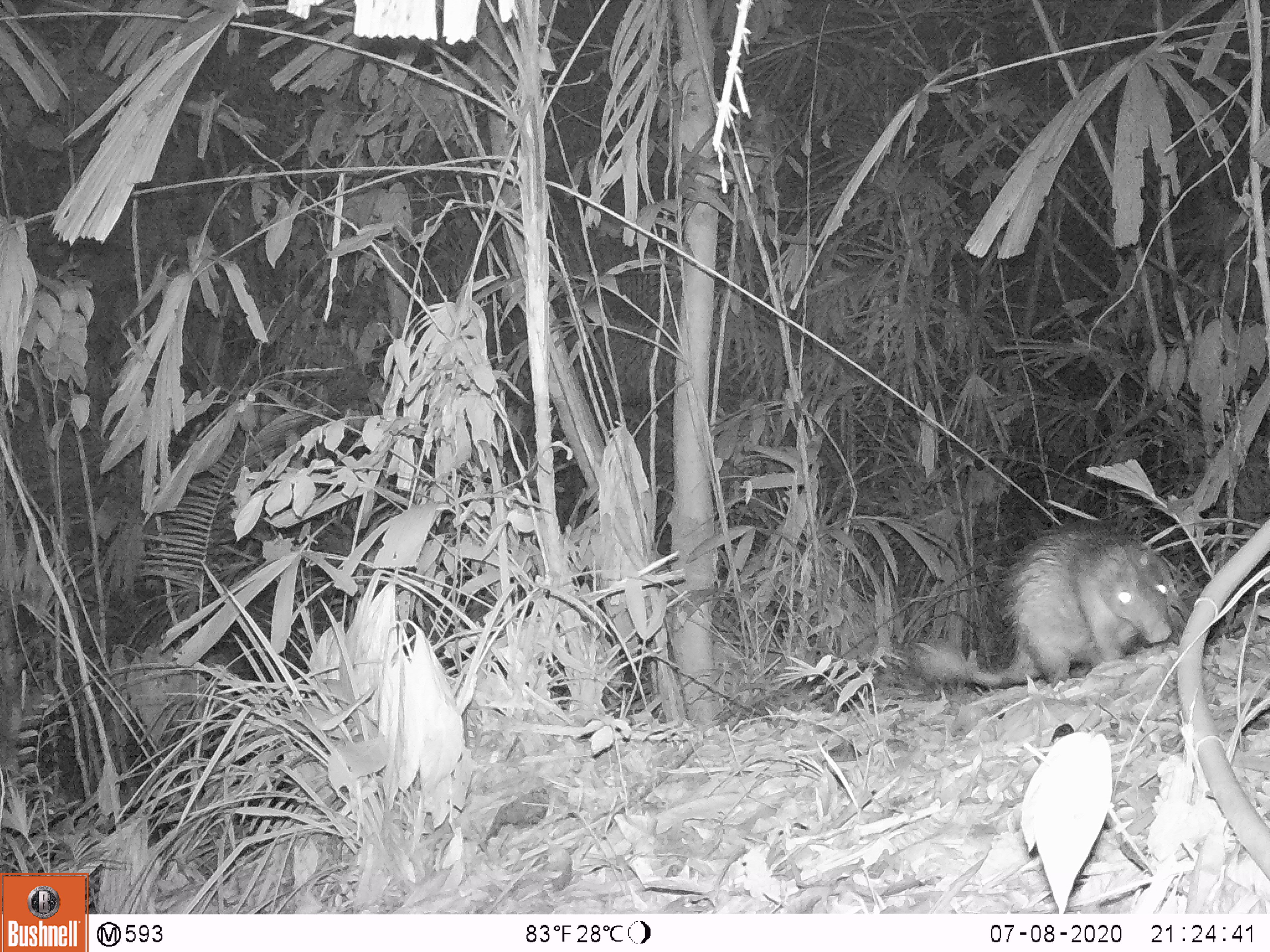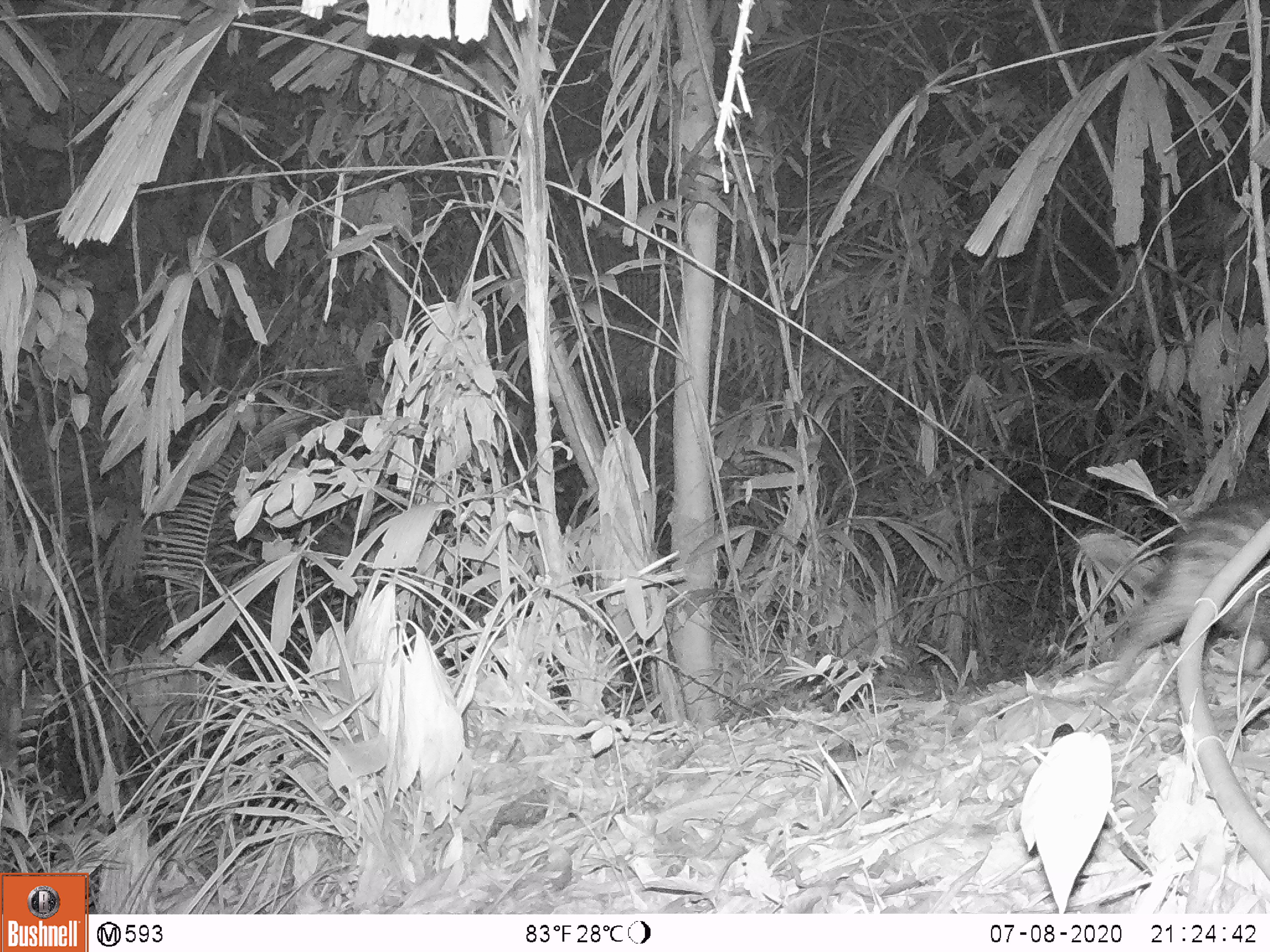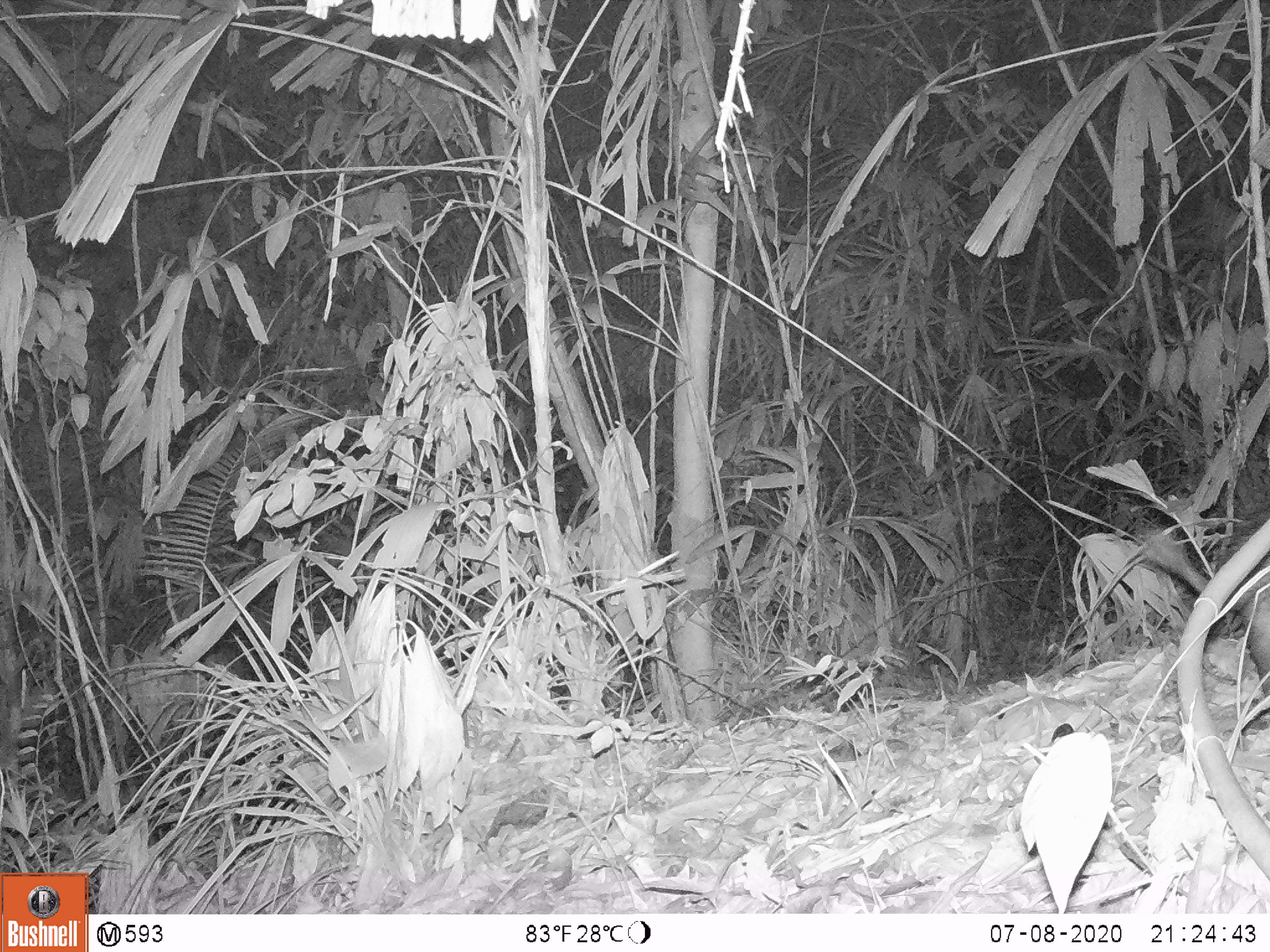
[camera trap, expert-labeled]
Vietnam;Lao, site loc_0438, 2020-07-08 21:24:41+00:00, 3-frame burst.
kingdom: Animalia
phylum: Chordata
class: Mammalia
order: Rodentia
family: Hystricidae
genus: Atherurus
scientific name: Atherurus macrourus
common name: asiatic brush-tailed porcupine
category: asiatic brush tailed porcupine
Asiatic brush tailed porcupine (asiatic brush-tailed porcupine) (Atherurus macrourus). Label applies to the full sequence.